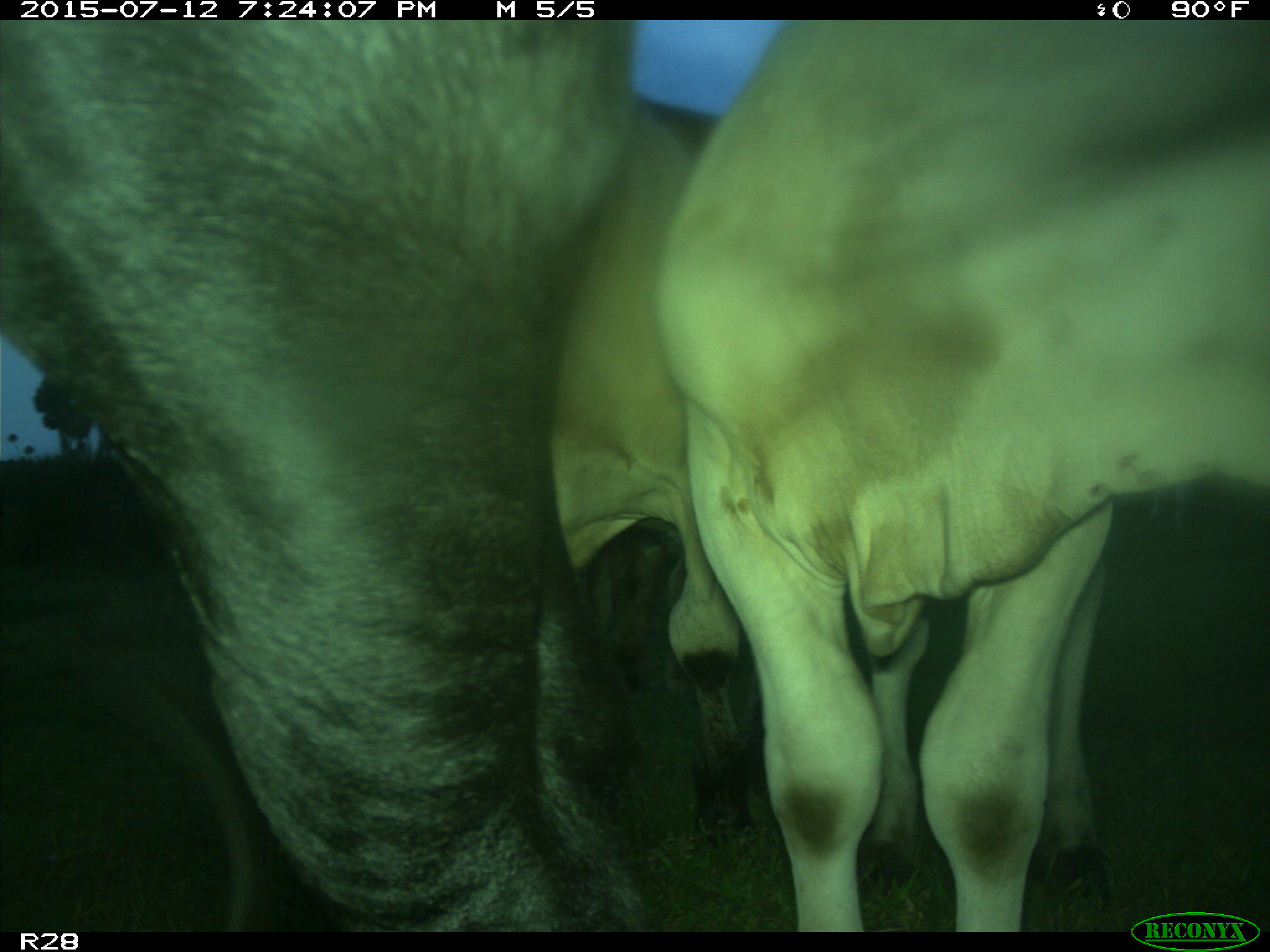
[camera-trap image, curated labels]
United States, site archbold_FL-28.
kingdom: Animalia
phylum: Chordata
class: Mammalia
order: Artiodactyla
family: Bovidae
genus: Bos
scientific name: Bos taurus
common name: domestic cow